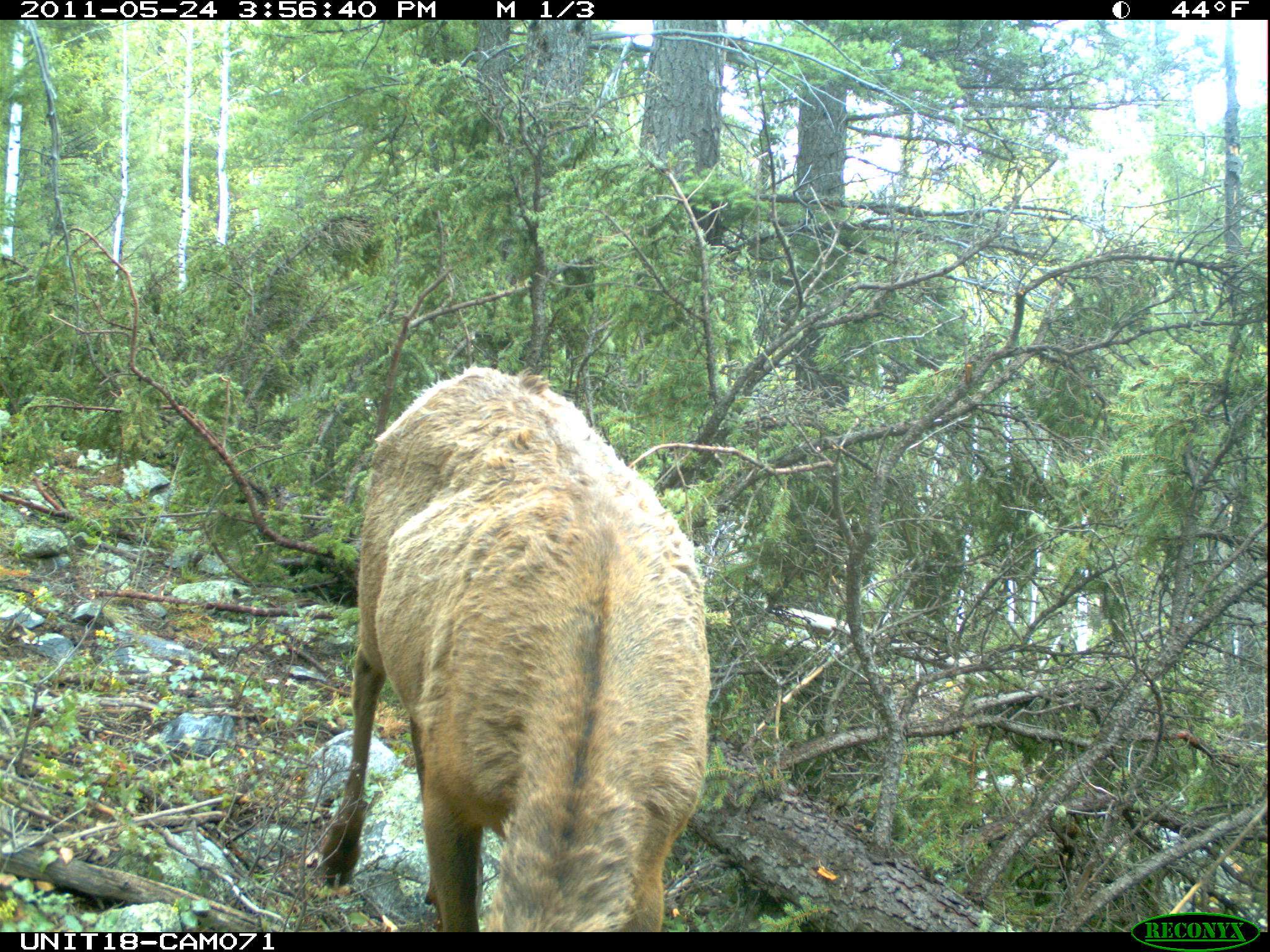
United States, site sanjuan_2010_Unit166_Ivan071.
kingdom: Animalia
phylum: Chordata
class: Mammalia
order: Artiodactyla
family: Cervidae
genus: Cervus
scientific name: Cervus elaphus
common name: red deer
Cervus elaphus (red deer).